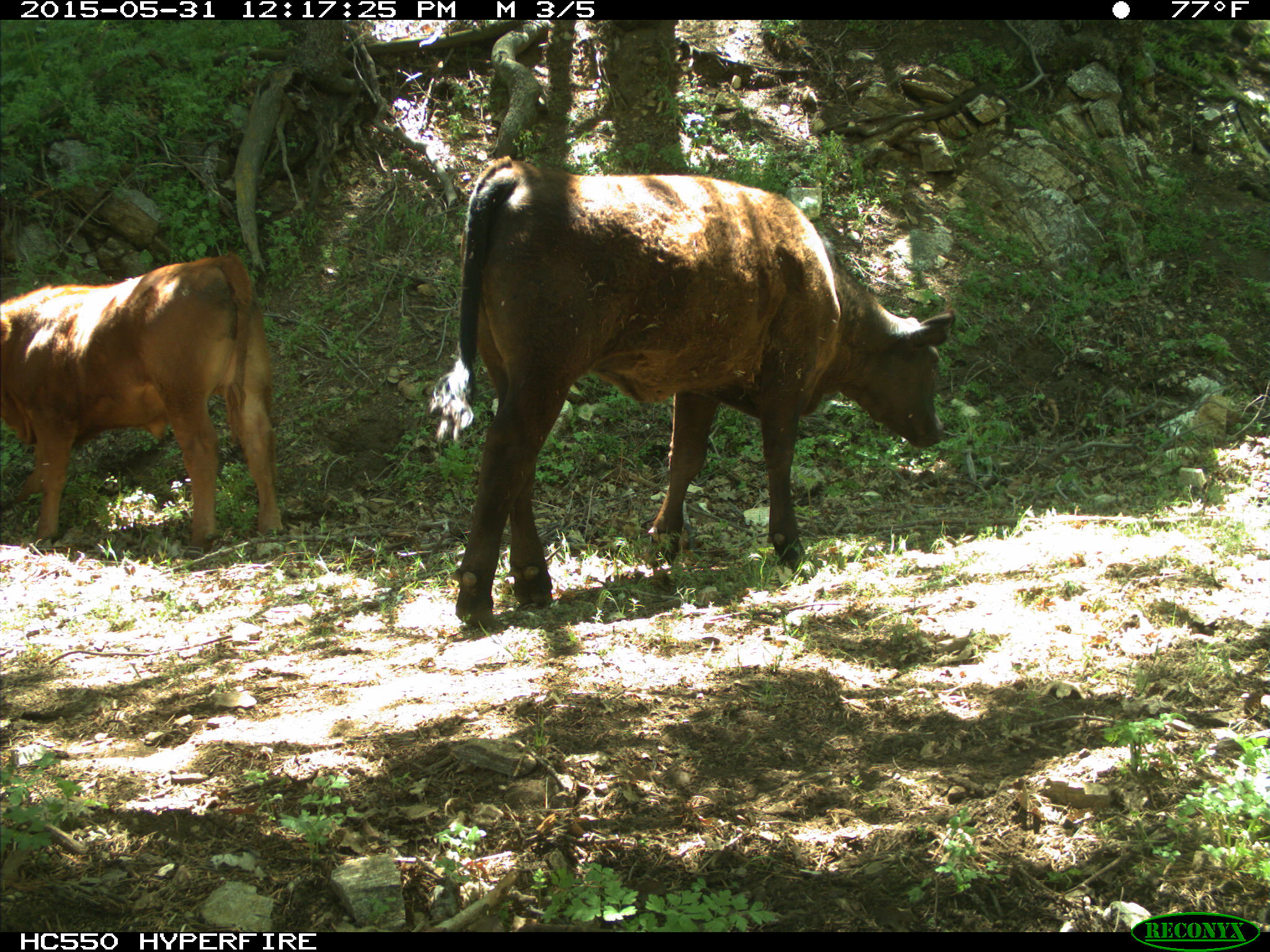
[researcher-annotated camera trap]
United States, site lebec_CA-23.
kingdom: Animalia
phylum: Chordata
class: Mammalia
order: Artiodactyla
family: Bovidae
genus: Bos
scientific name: Bos taurus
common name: domestic cow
Bos taurus (domestic cow).